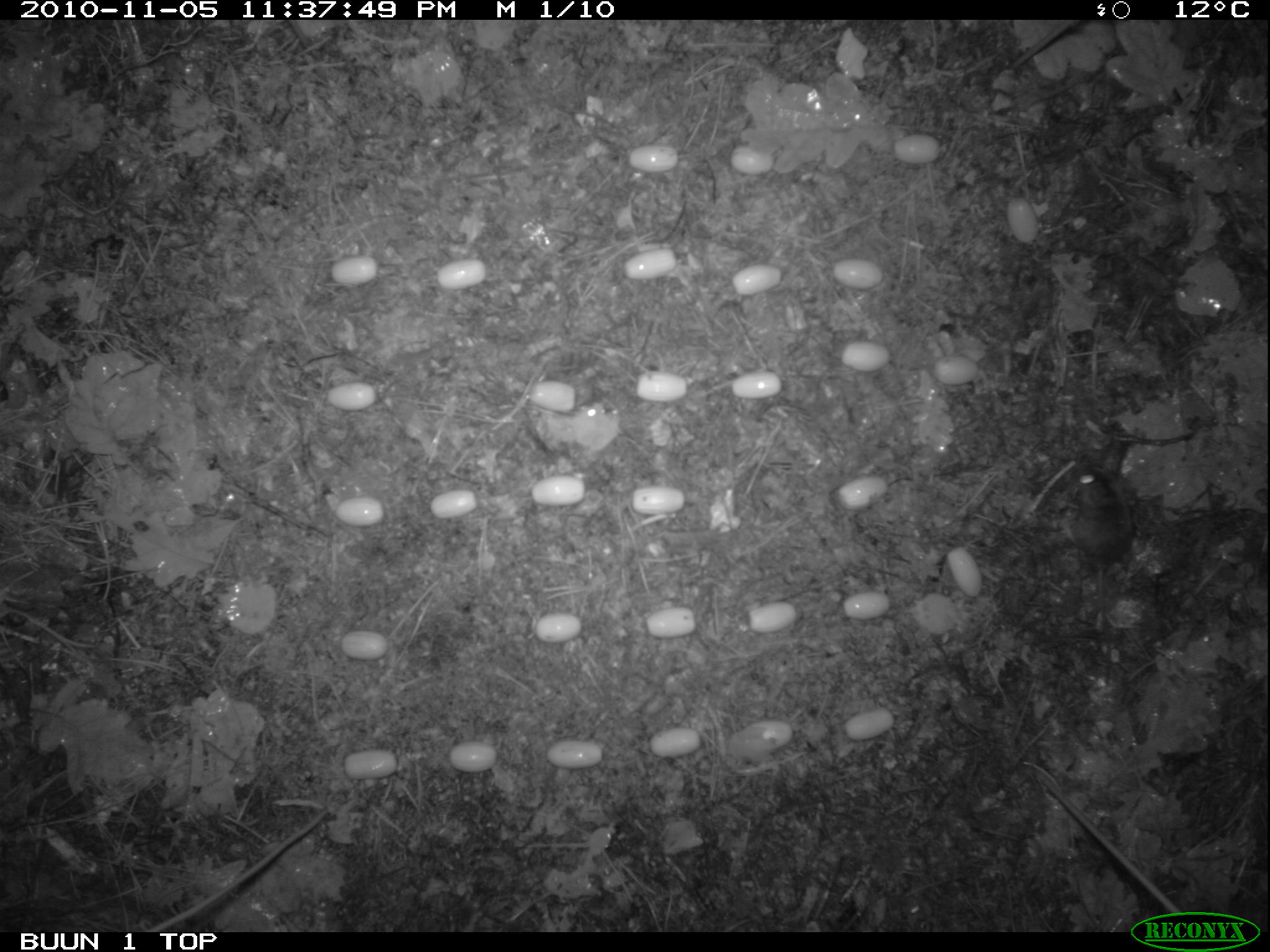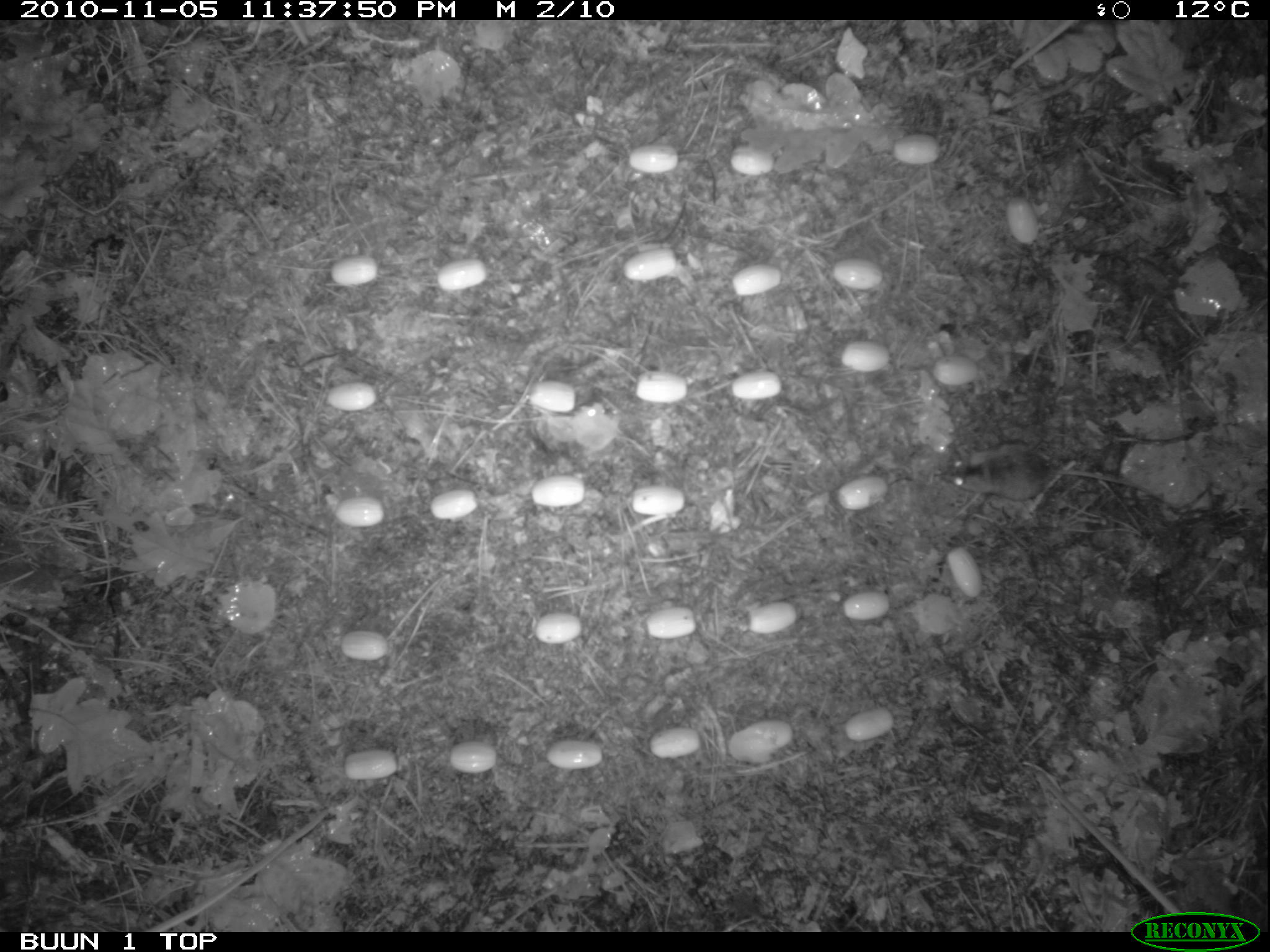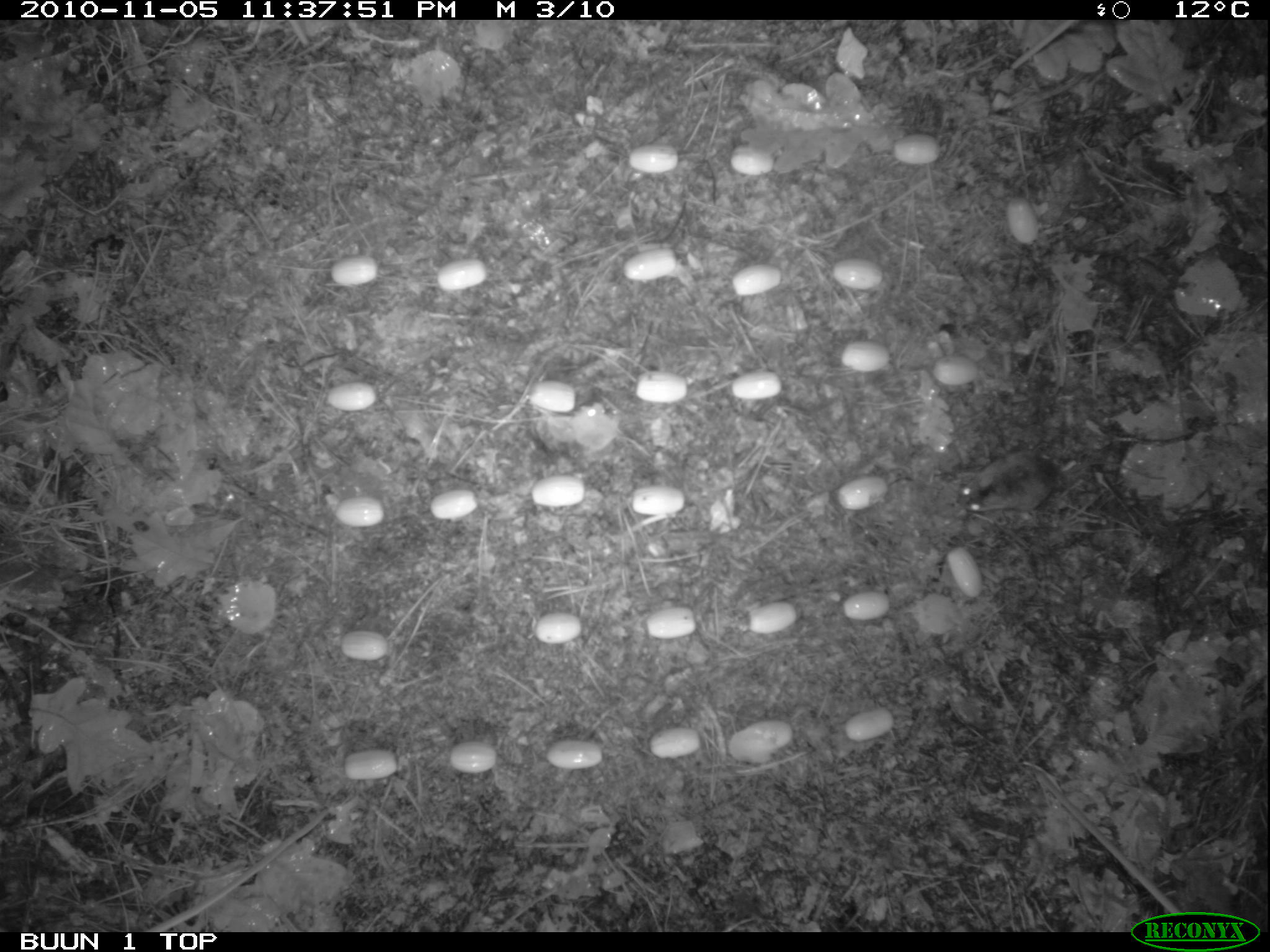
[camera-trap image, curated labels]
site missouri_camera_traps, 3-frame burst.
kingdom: Animalia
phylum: Chordata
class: Mammalia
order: Rodentia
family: Muridae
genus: Apodemus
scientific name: Apodemus sylvaticus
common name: wood mouse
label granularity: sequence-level